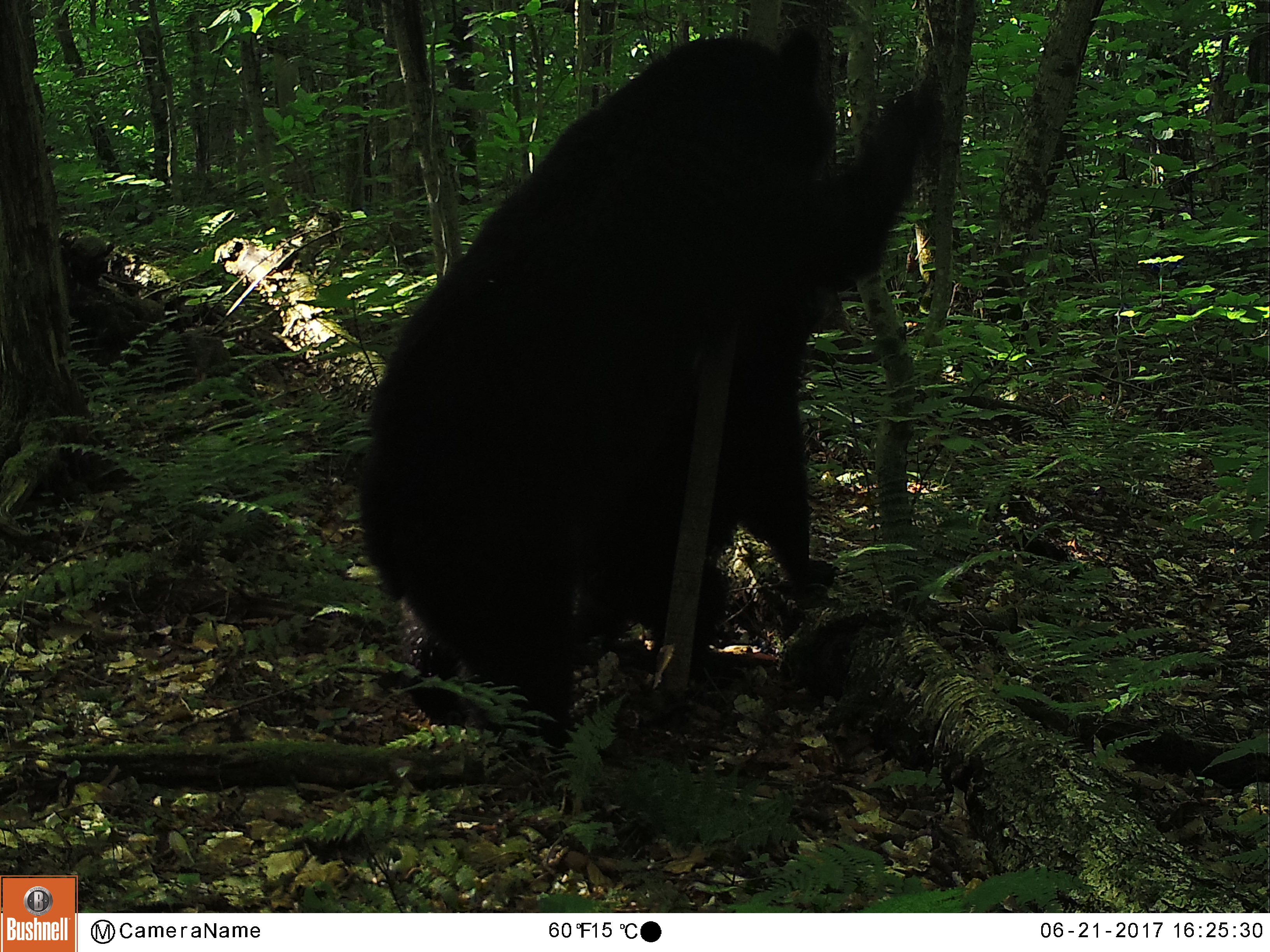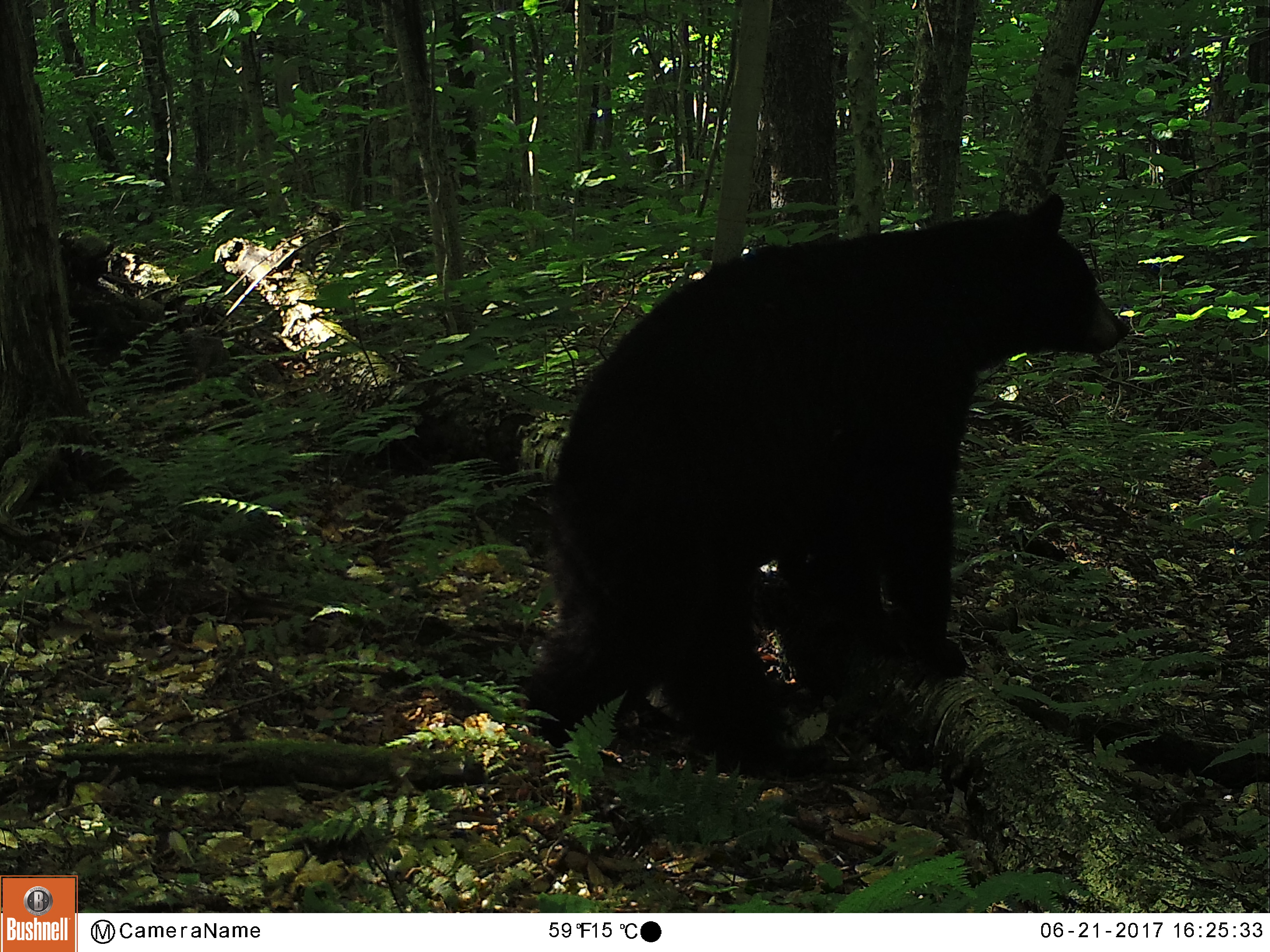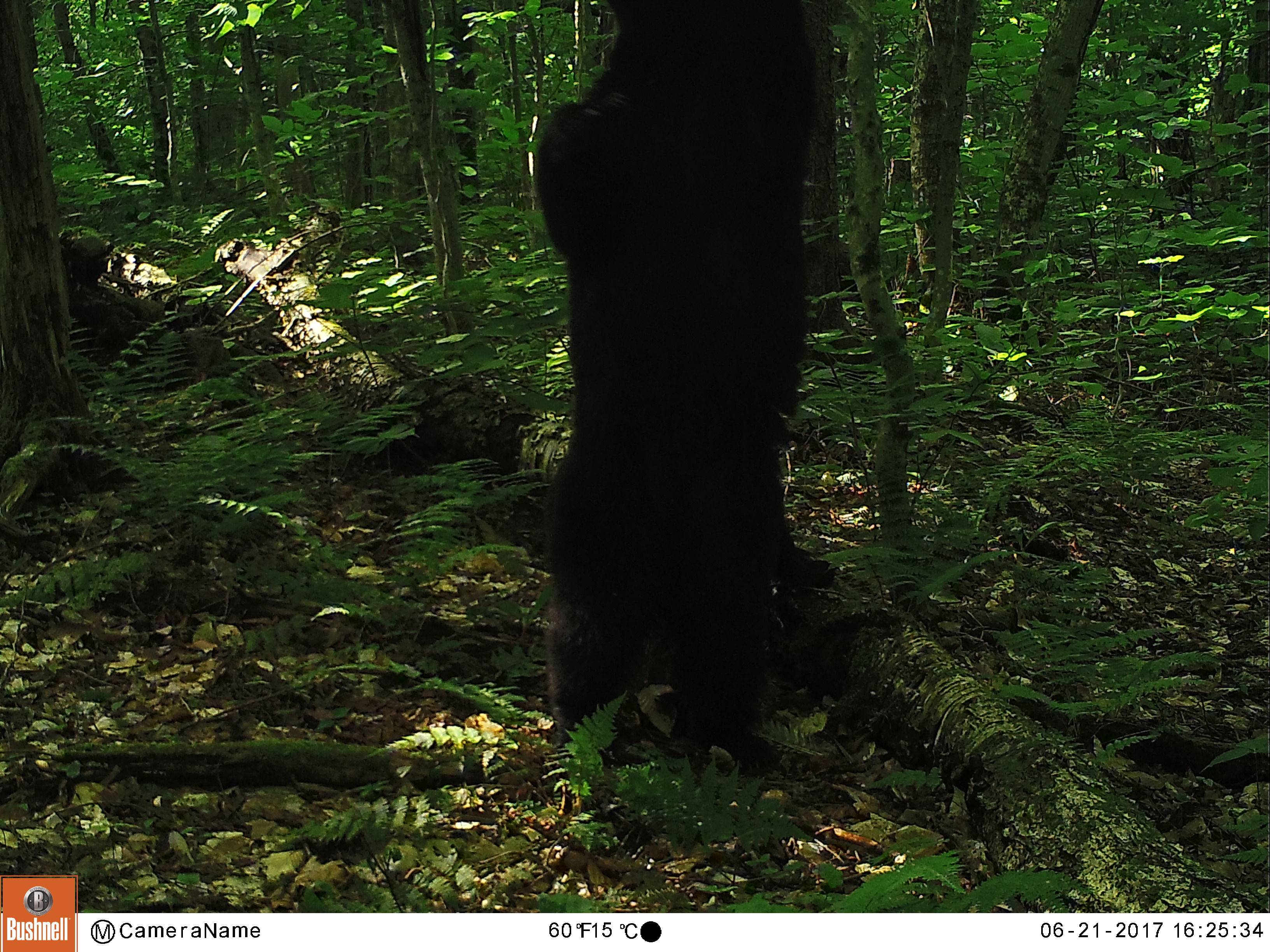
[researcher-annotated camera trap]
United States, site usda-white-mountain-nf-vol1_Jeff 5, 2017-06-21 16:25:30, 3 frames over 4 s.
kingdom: Animalia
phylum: Chordata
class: Mammalia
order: Carnivora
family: Ursidae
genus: Ursus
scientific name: Ursus americanus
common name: black bear